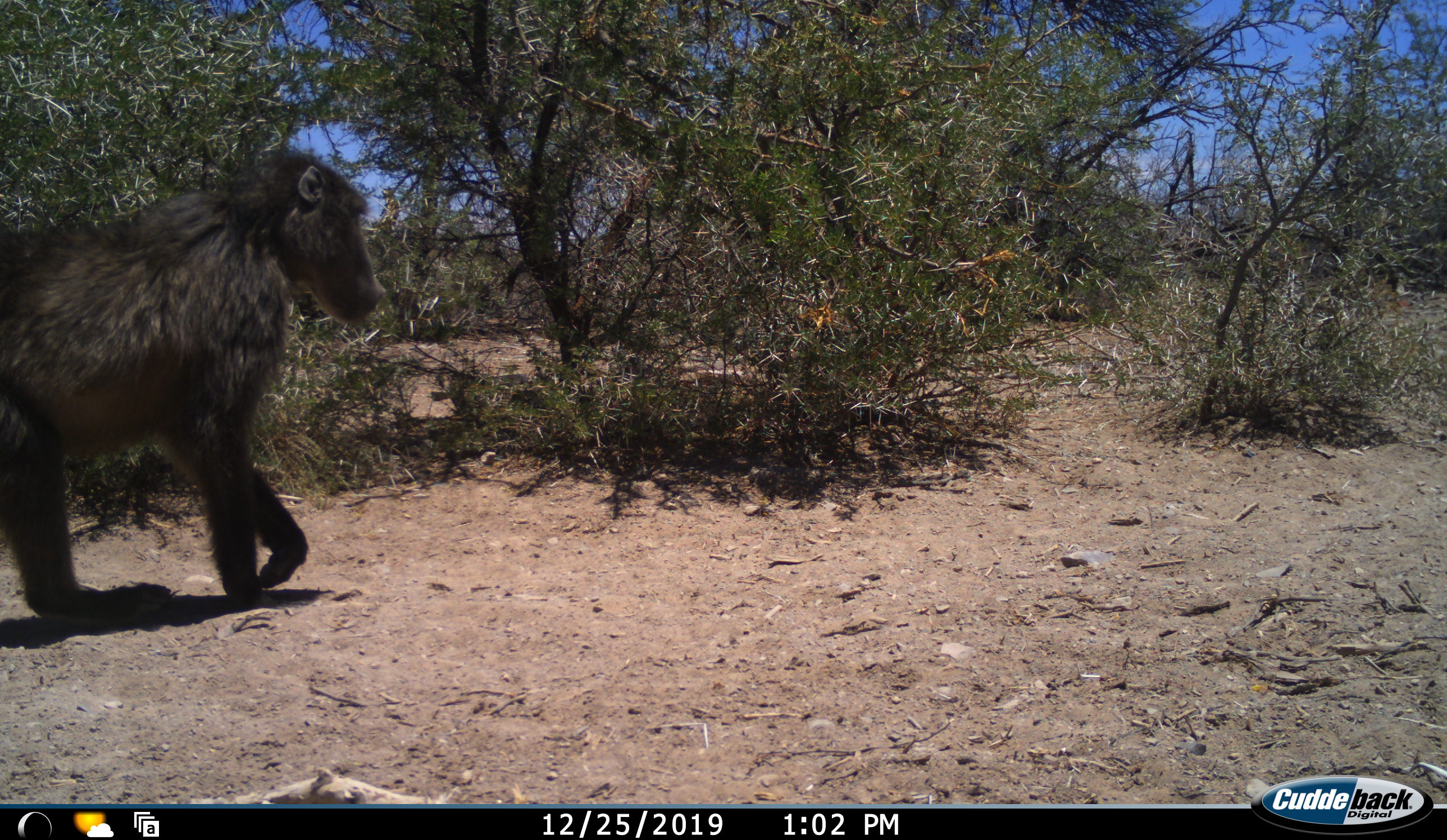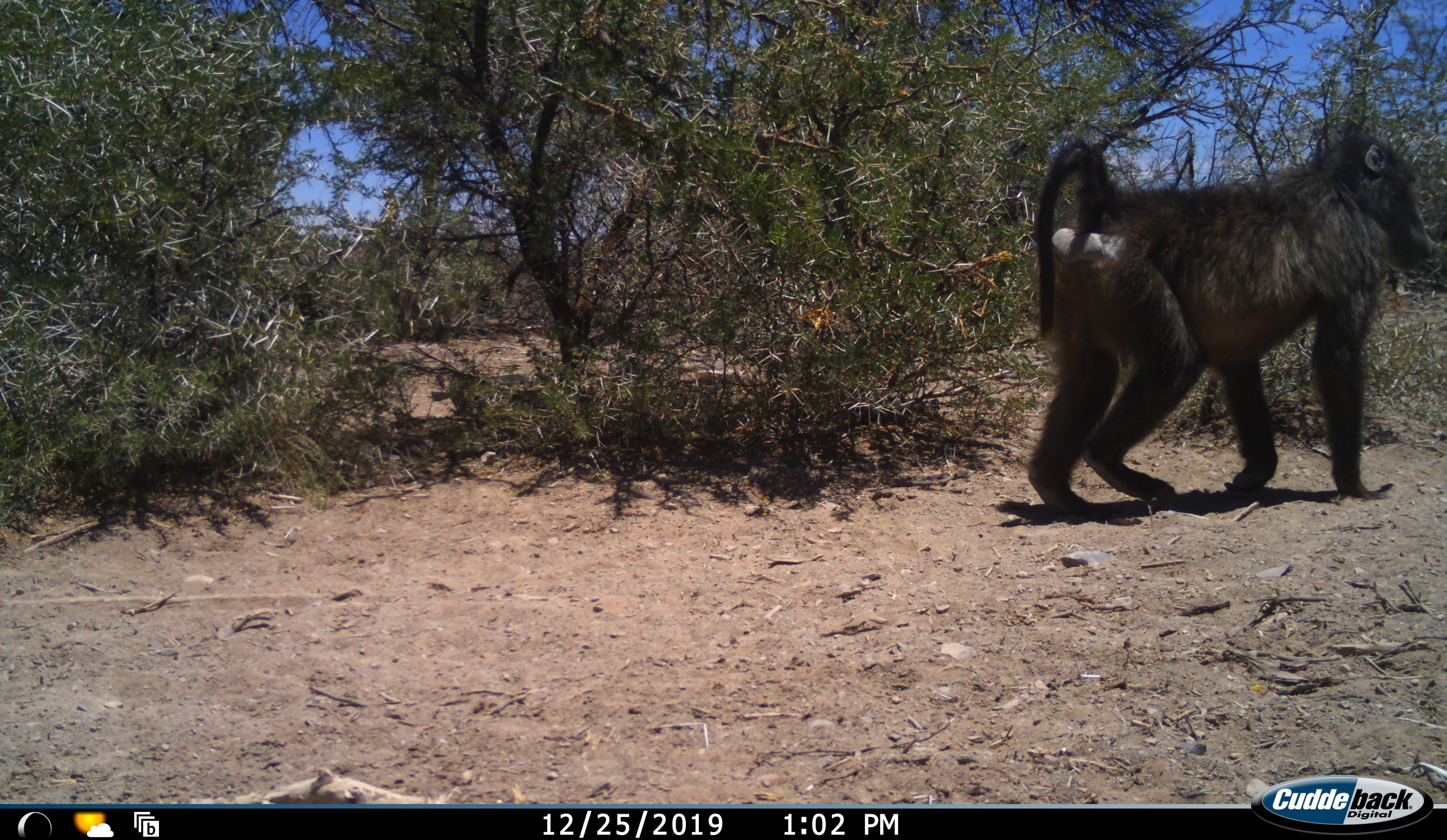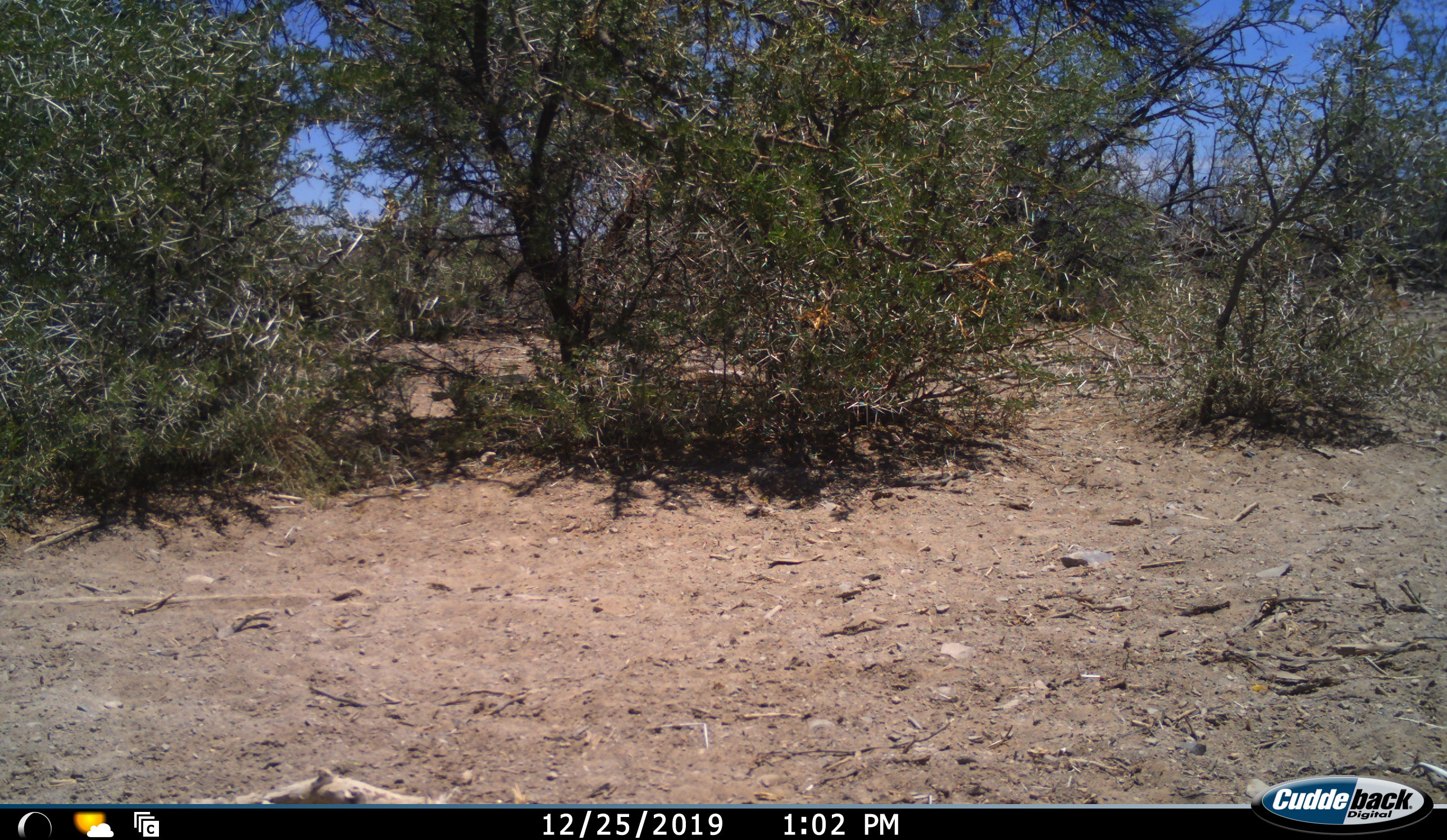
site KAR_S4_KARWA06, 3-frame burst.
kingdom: Animalia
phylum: Chordata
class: Mammalia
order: Primates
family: Cercopithecidae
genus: Papio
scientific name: Papio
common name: baboon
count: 1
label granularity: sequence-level